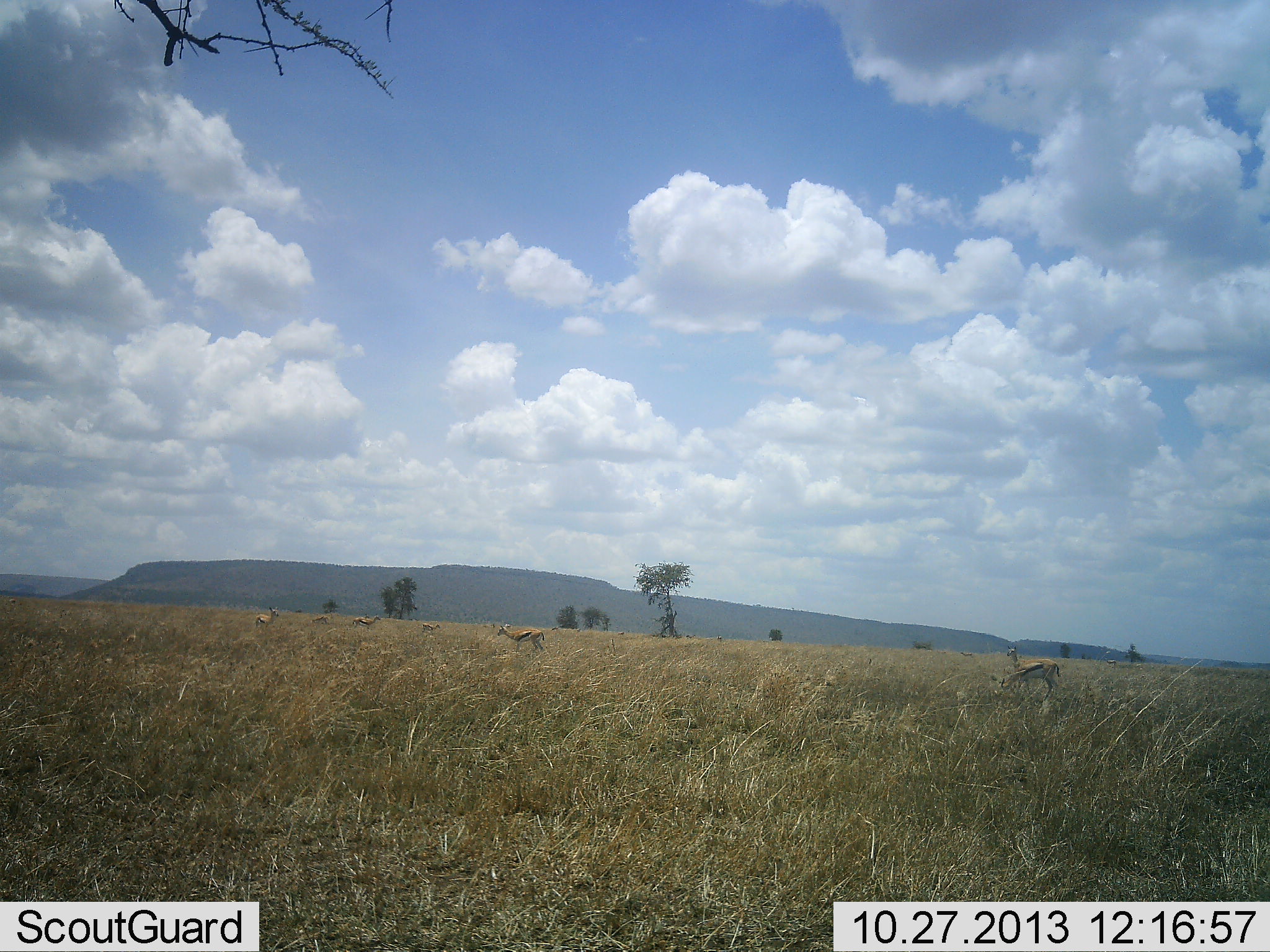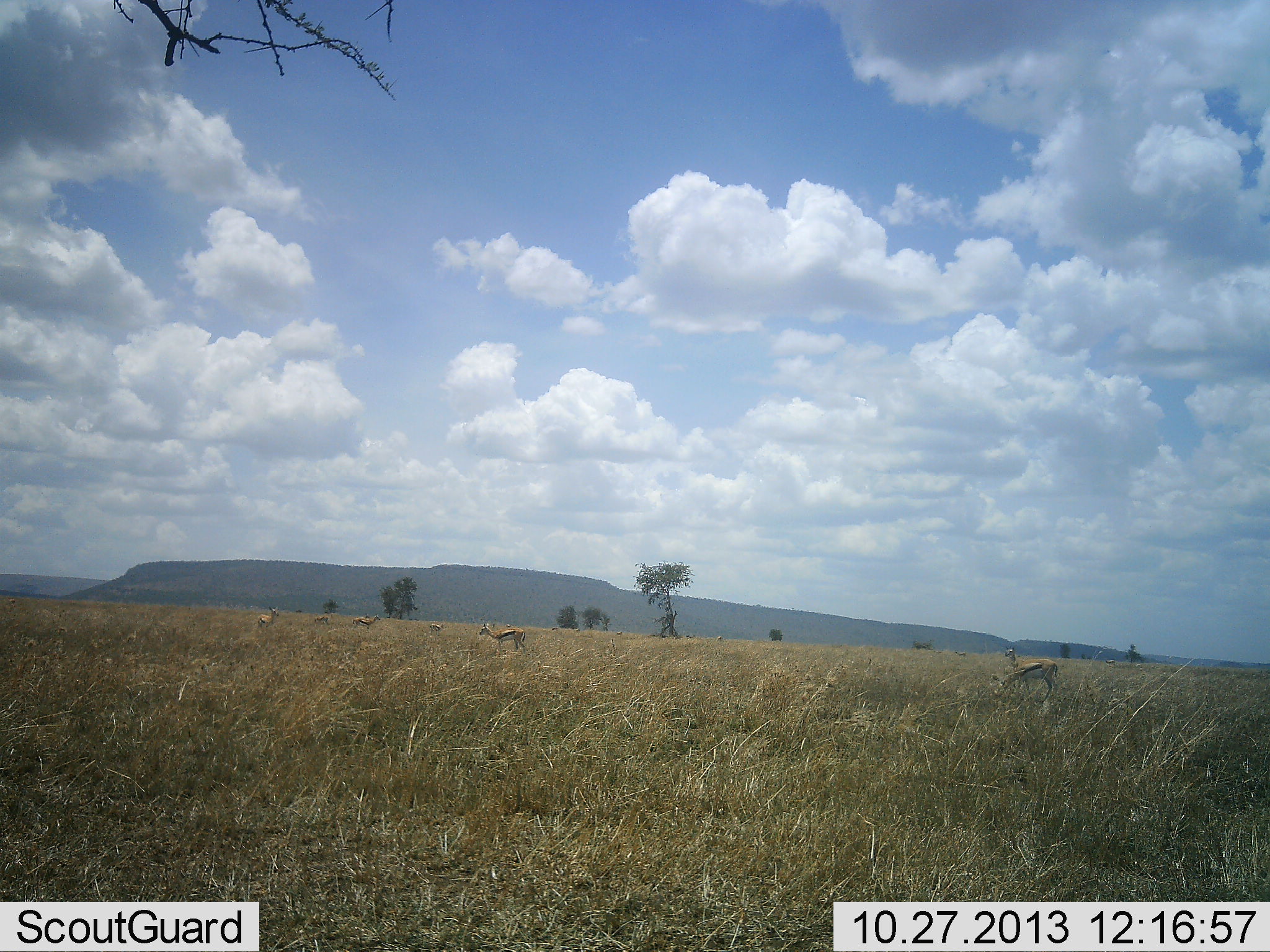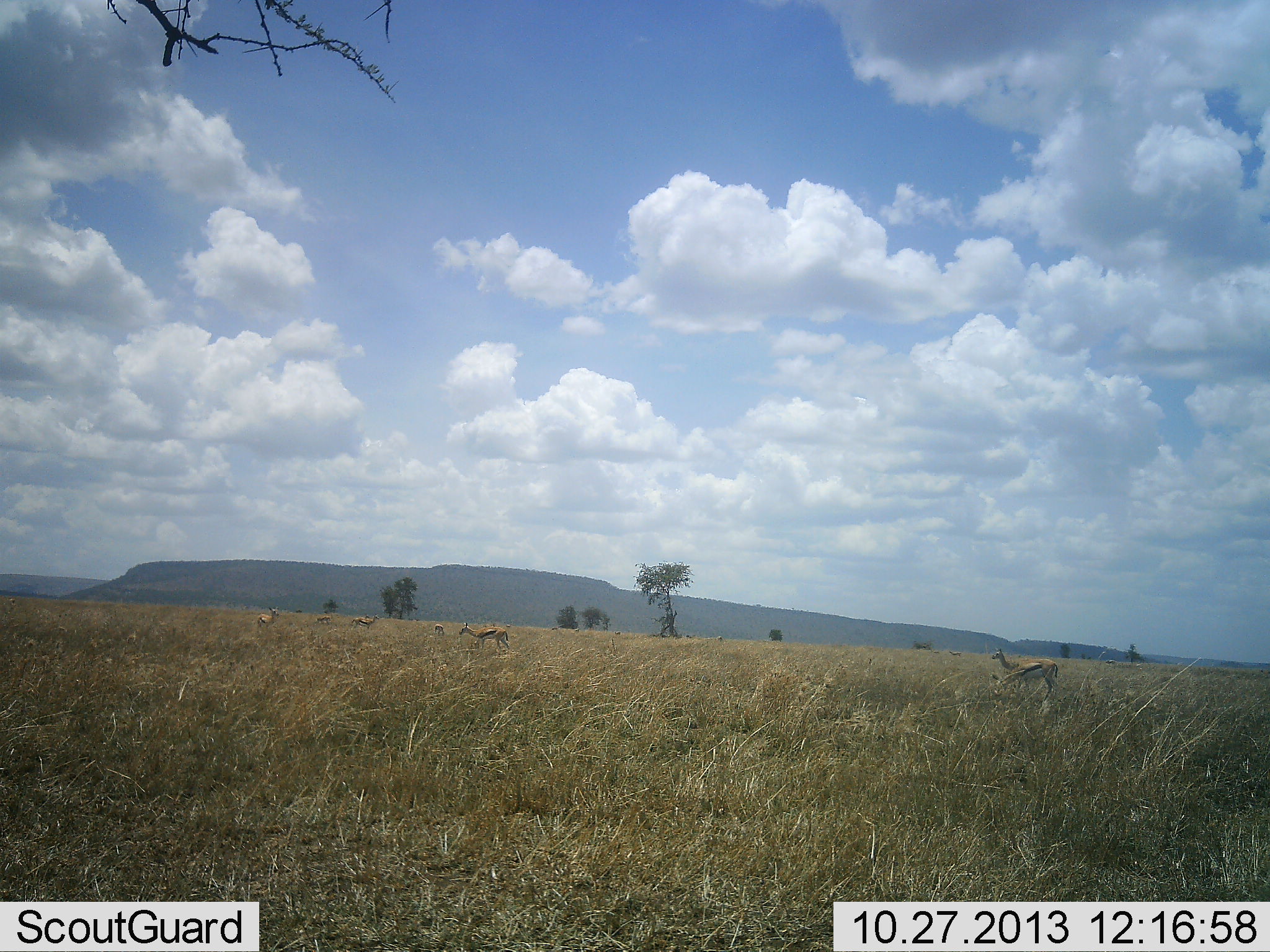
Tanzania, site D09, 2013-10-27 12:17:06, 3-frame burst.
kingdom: Animalia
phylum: Chordata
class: Mammalia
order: Artiodactyla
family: Bovidae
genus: Eudorcas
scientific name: Eudorcas thomsonii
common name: thomson's gazelle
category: gazellethomsons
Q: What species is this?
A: Gazellethomsons (thomson's gazelle) (Eudorcas thomsonii).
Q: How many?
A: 6.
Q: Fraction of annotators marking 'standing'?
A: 83%.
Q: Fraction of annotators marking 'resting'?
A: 0%.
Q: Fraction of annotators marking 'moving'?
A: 52%.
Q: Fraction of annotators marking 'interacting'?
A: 0%.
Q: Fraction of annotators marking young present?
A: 4%.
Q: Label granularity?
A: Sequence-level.